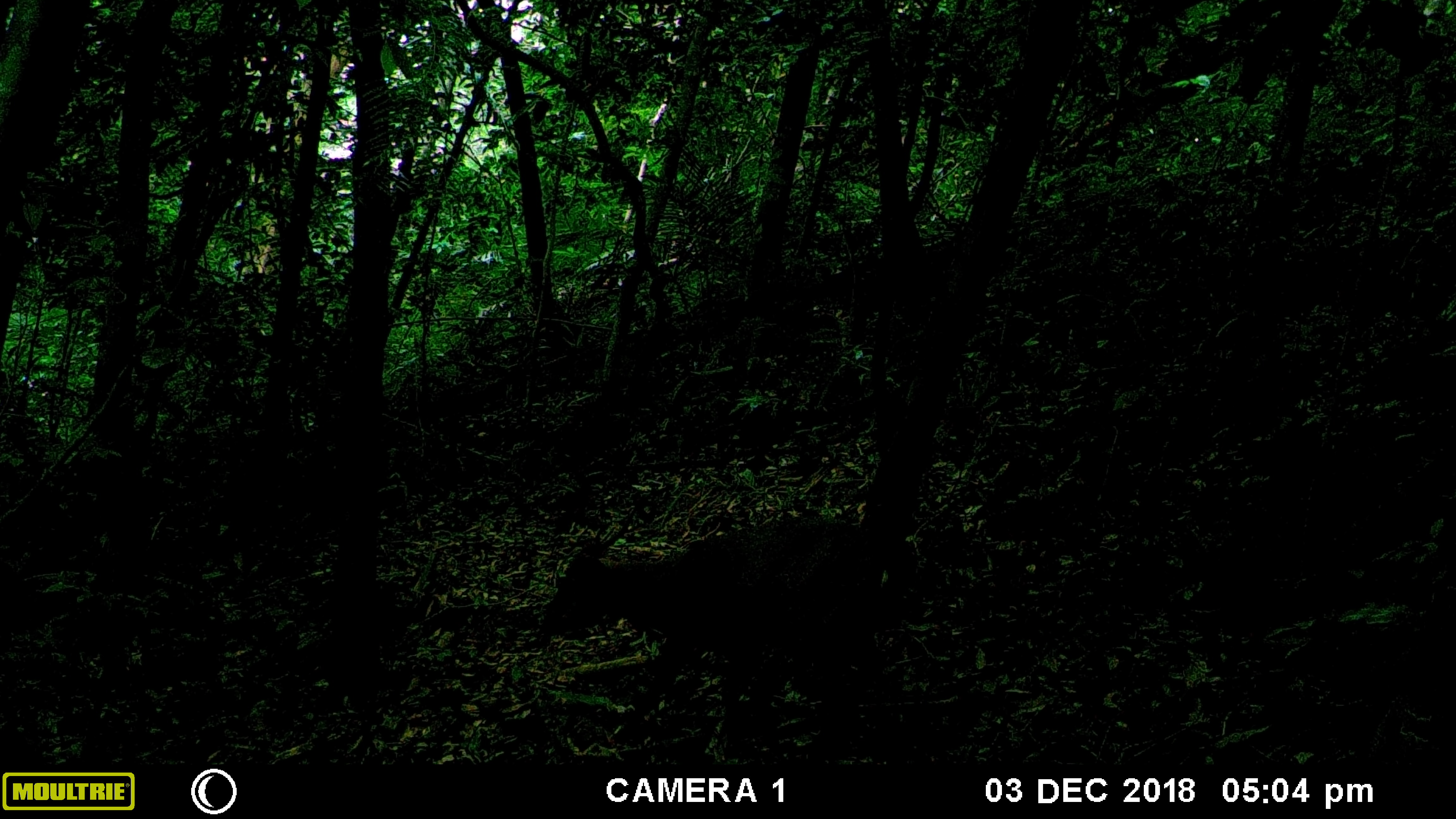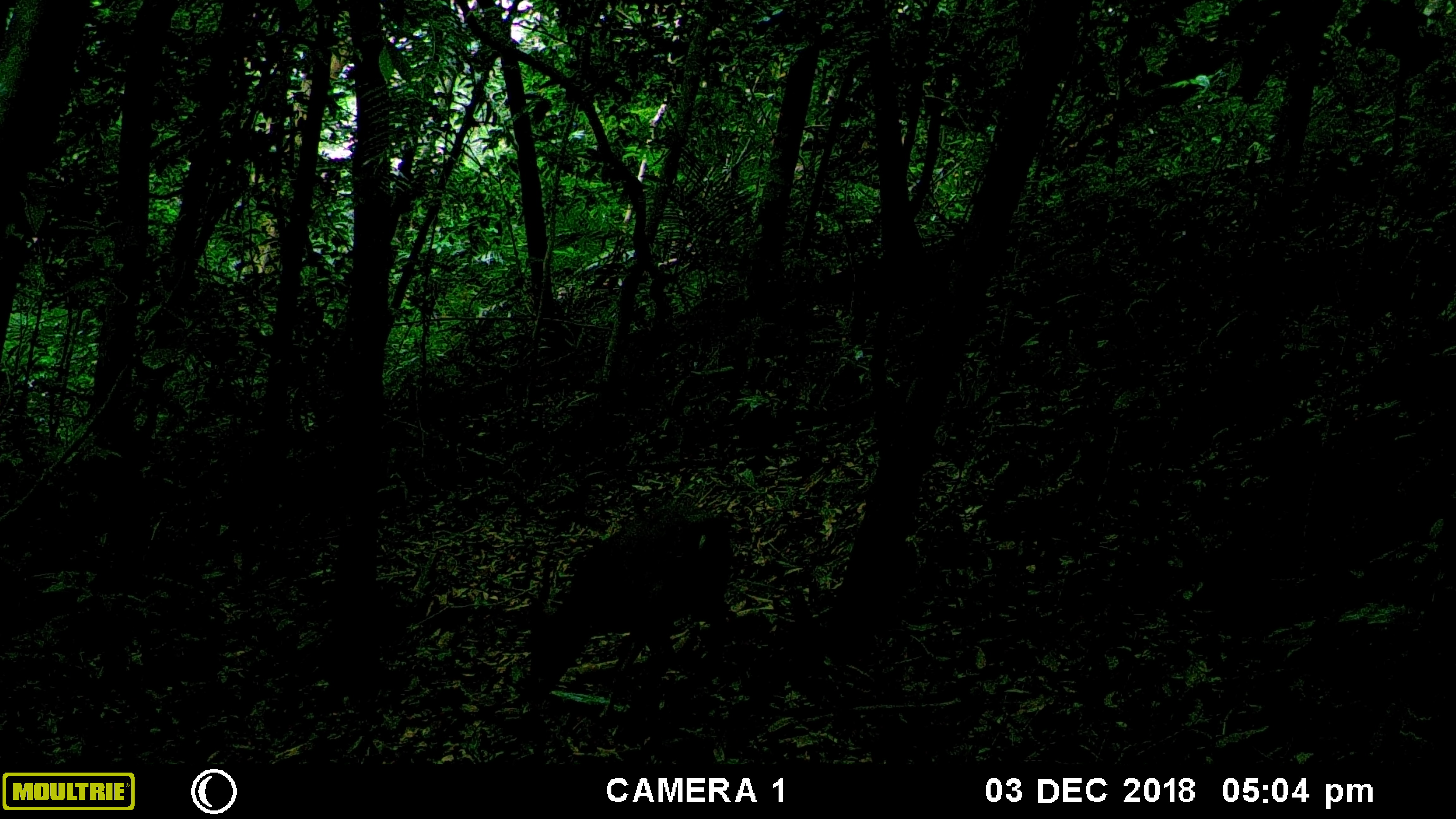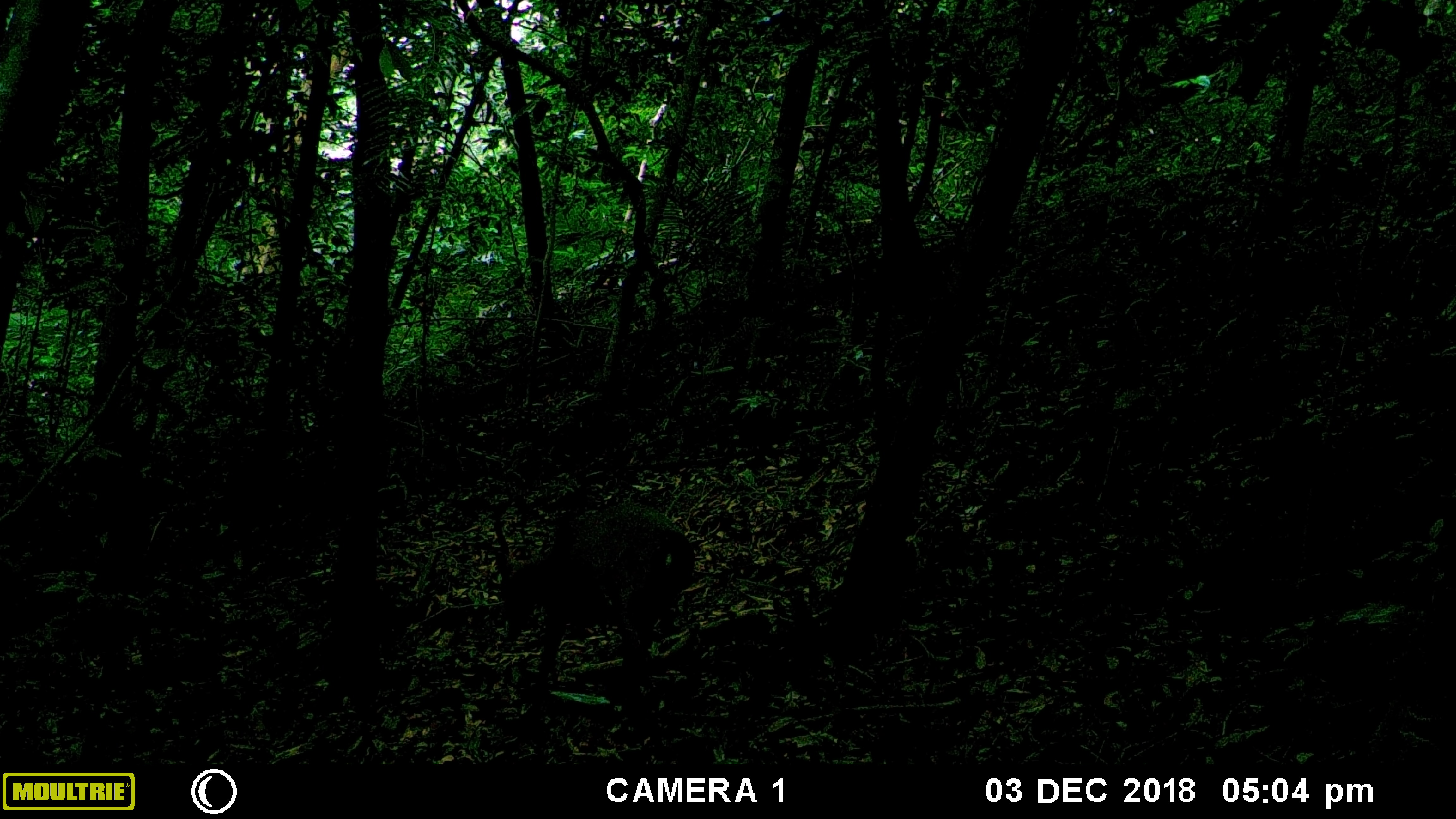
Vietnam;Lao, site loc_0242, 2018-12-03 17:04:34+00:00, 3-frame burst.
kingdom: Animalia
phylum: Chordata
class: Mammalia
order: Artiodactyla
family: Cervidae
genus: Muntiacus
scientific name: Muntiacus vuquangensis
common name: large-antlered muntjac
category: large antlered muntjac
Large antlered muntjac (large-antlered muntjac) (Muntiacus vuquangensis). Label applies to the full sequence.